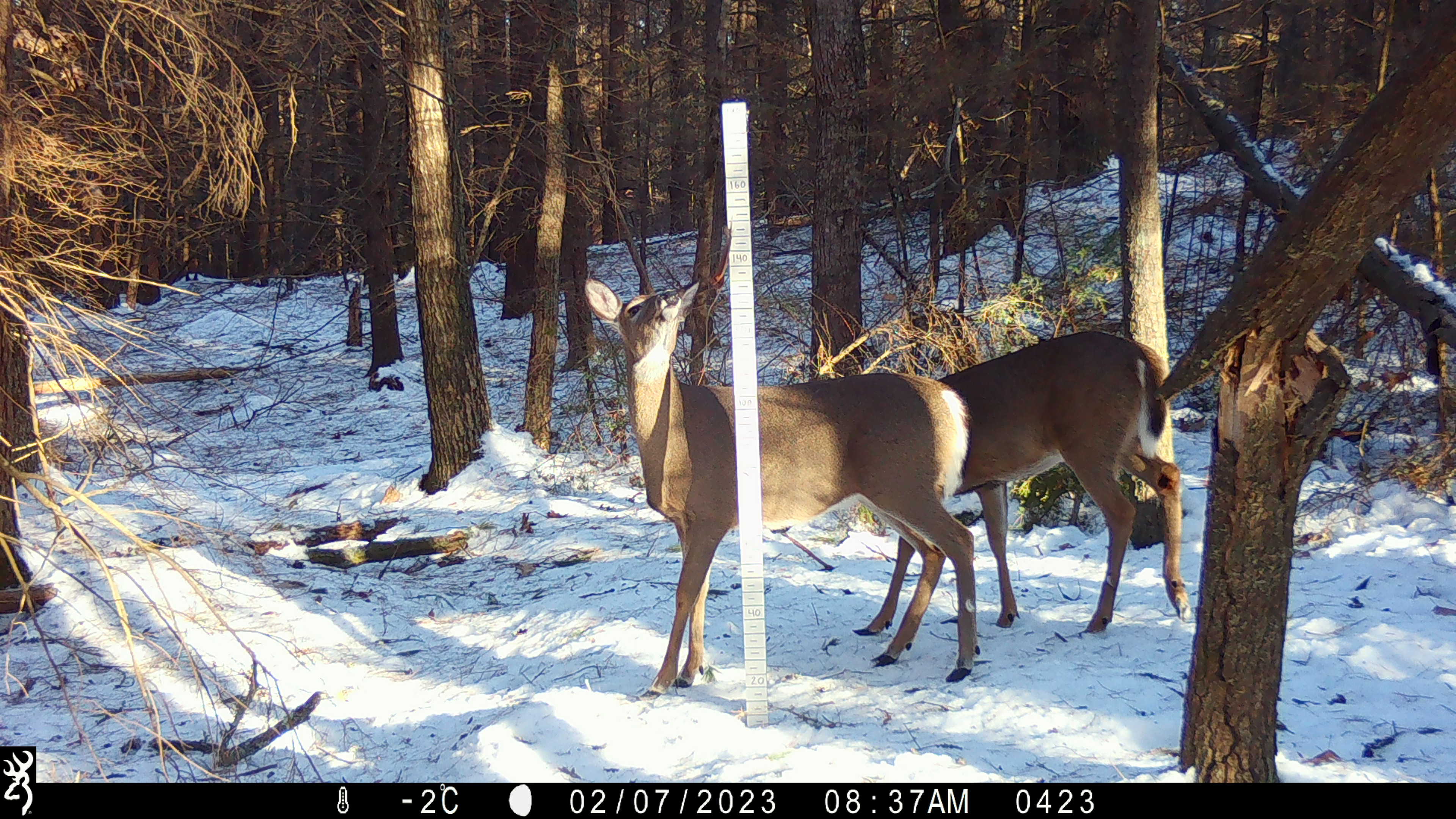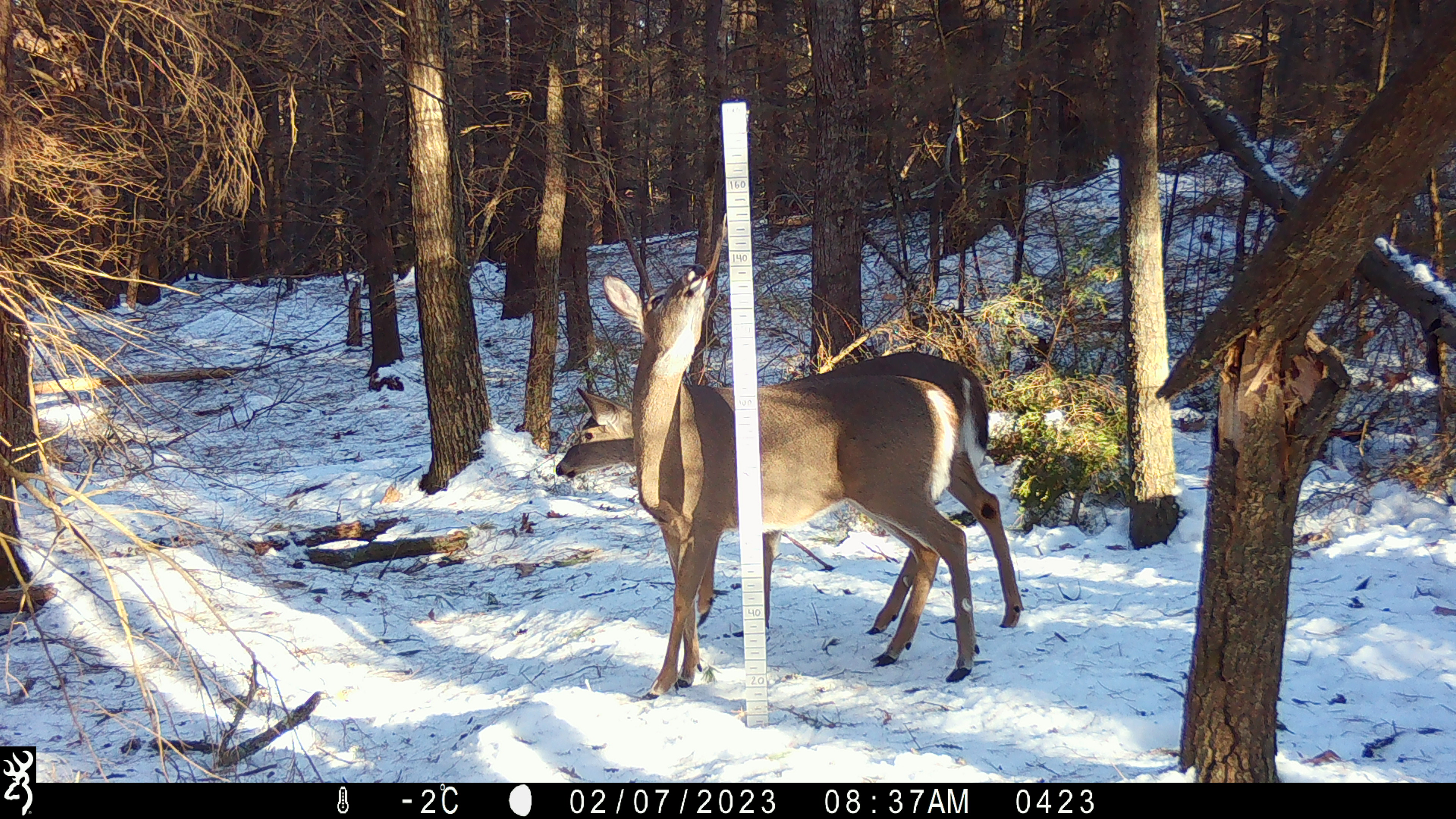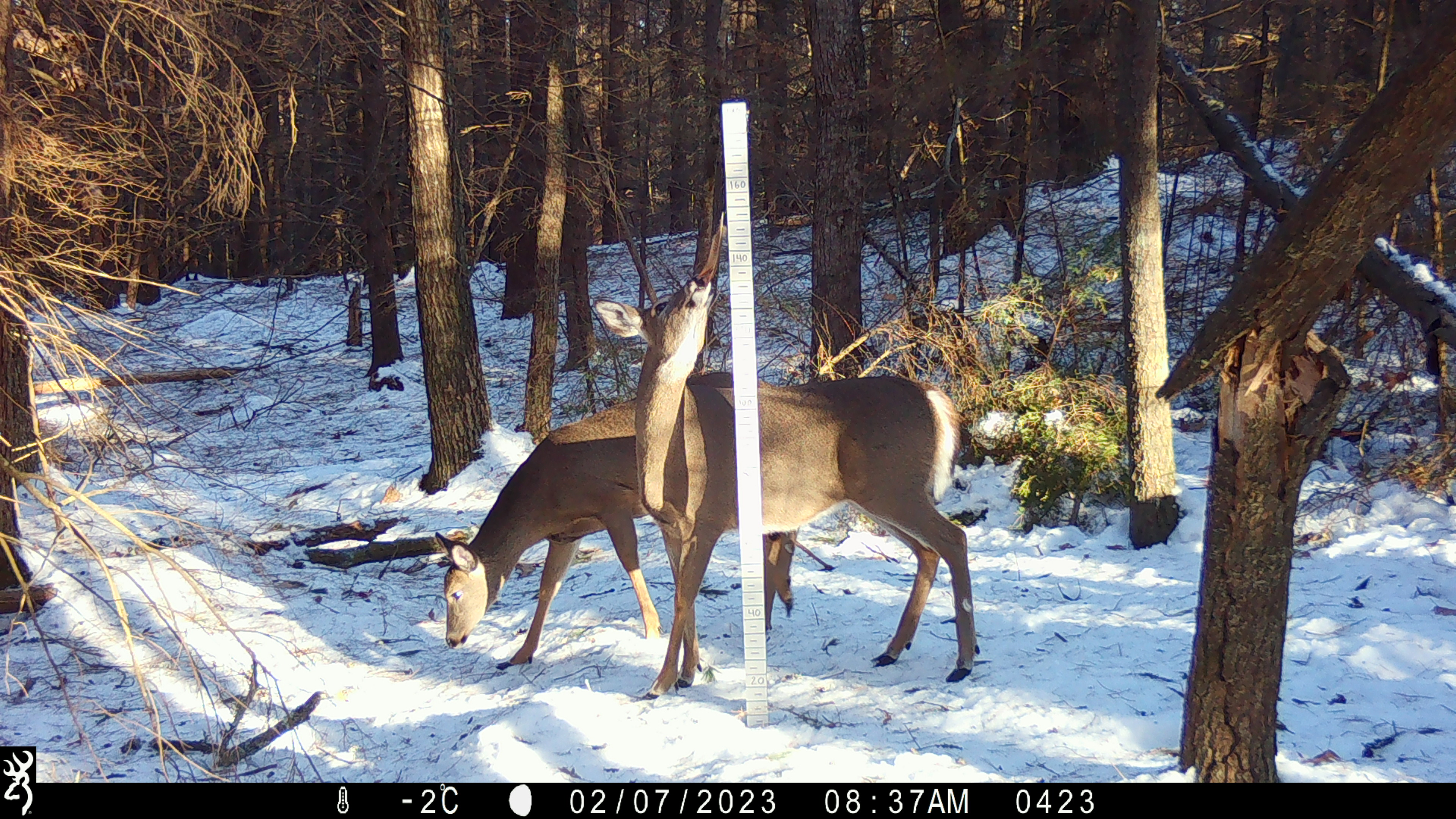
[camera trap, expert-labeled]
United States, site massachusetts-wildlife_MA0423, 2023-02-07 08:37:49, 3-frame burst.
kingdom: Animalia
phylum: Chordata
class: Mammalia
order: Artiodactyla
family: Cervidae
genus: Odocoileus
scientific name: Odocoileus virginianus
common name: white-tailed deer